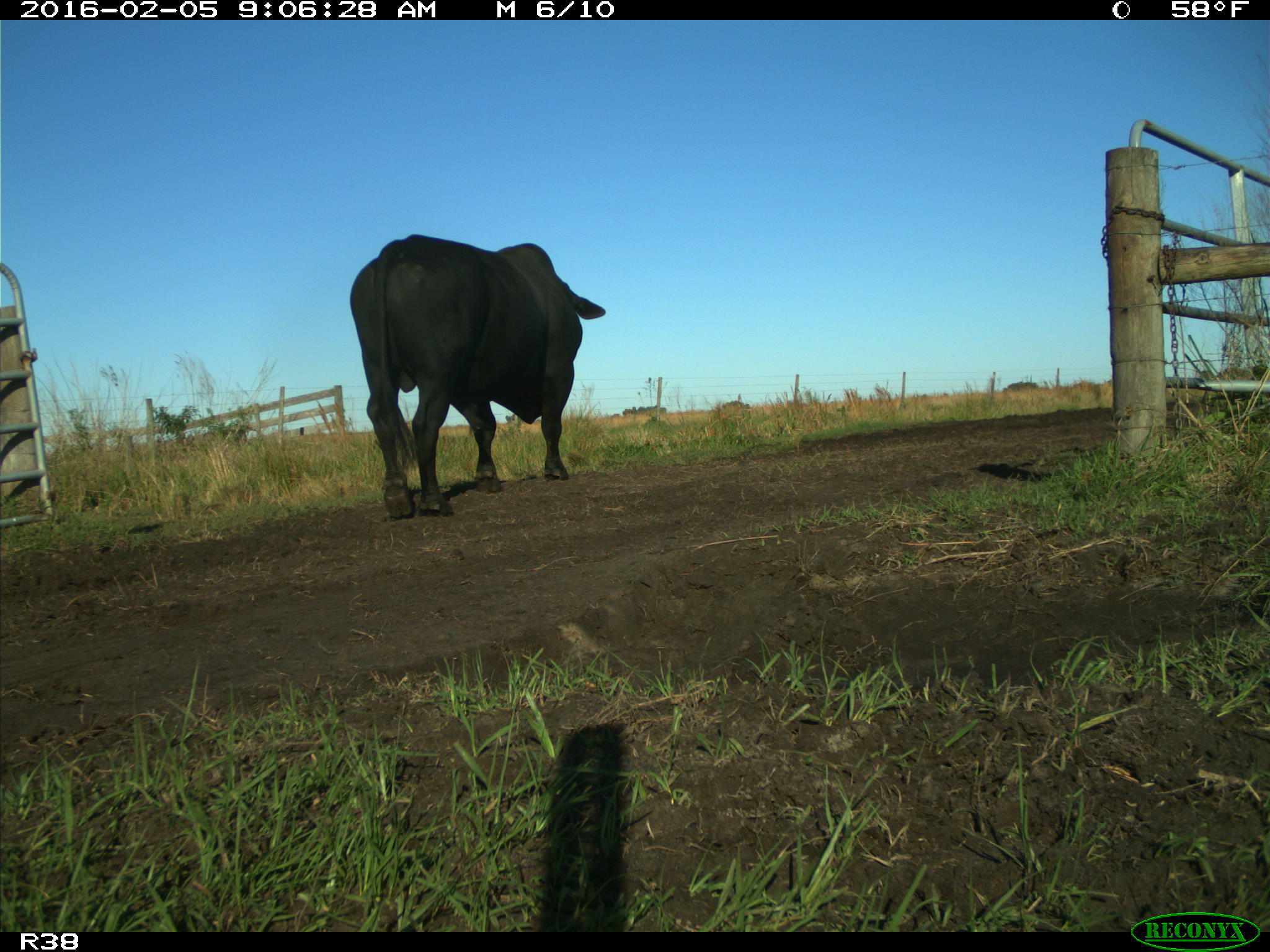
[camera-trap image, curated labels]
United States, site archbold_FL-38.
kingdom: Animalia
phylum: Chordata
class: Mammalia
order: Artiodactyla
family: Bovidae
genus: Bos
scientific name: Bos taurus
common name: domestic cow